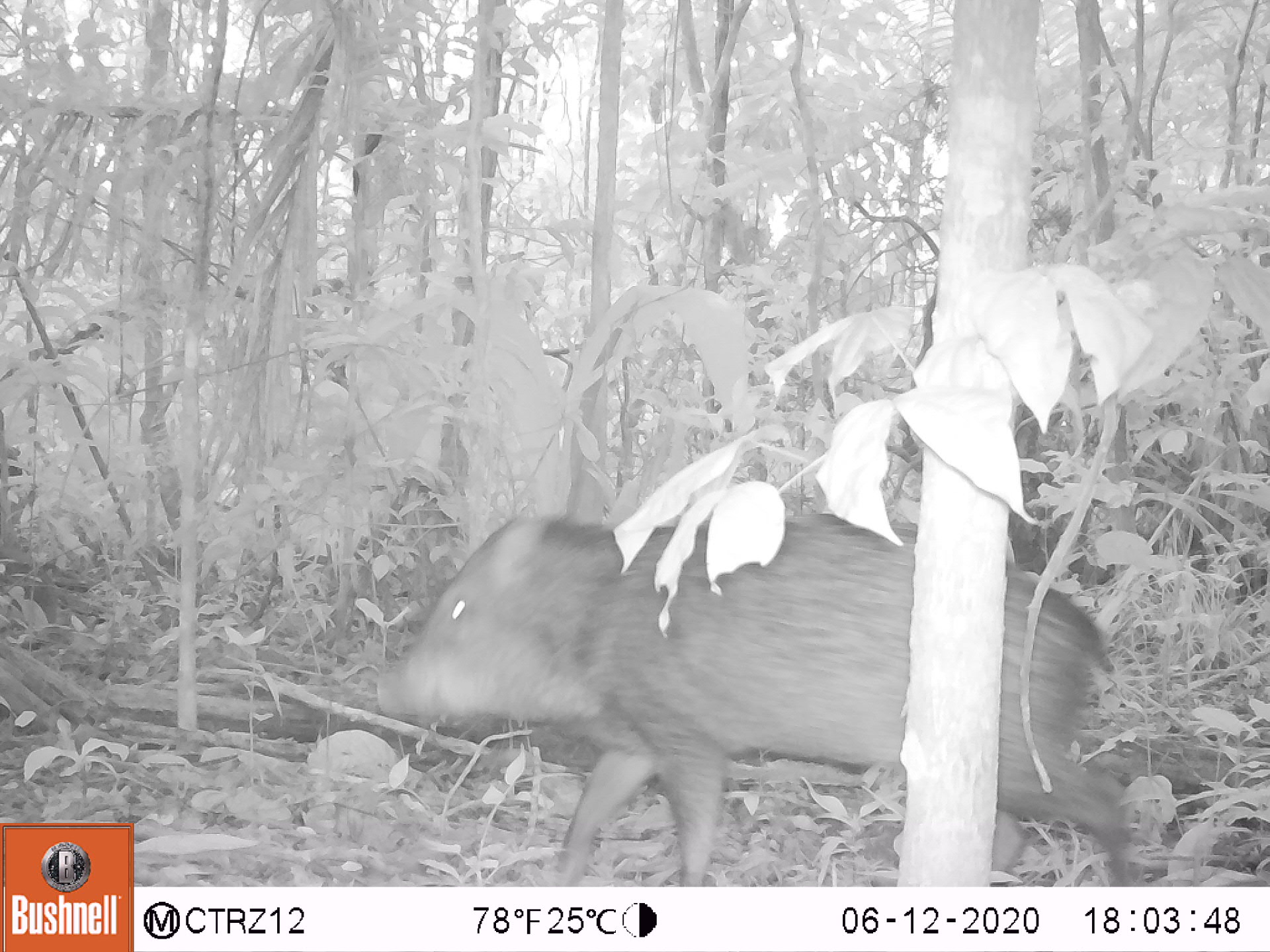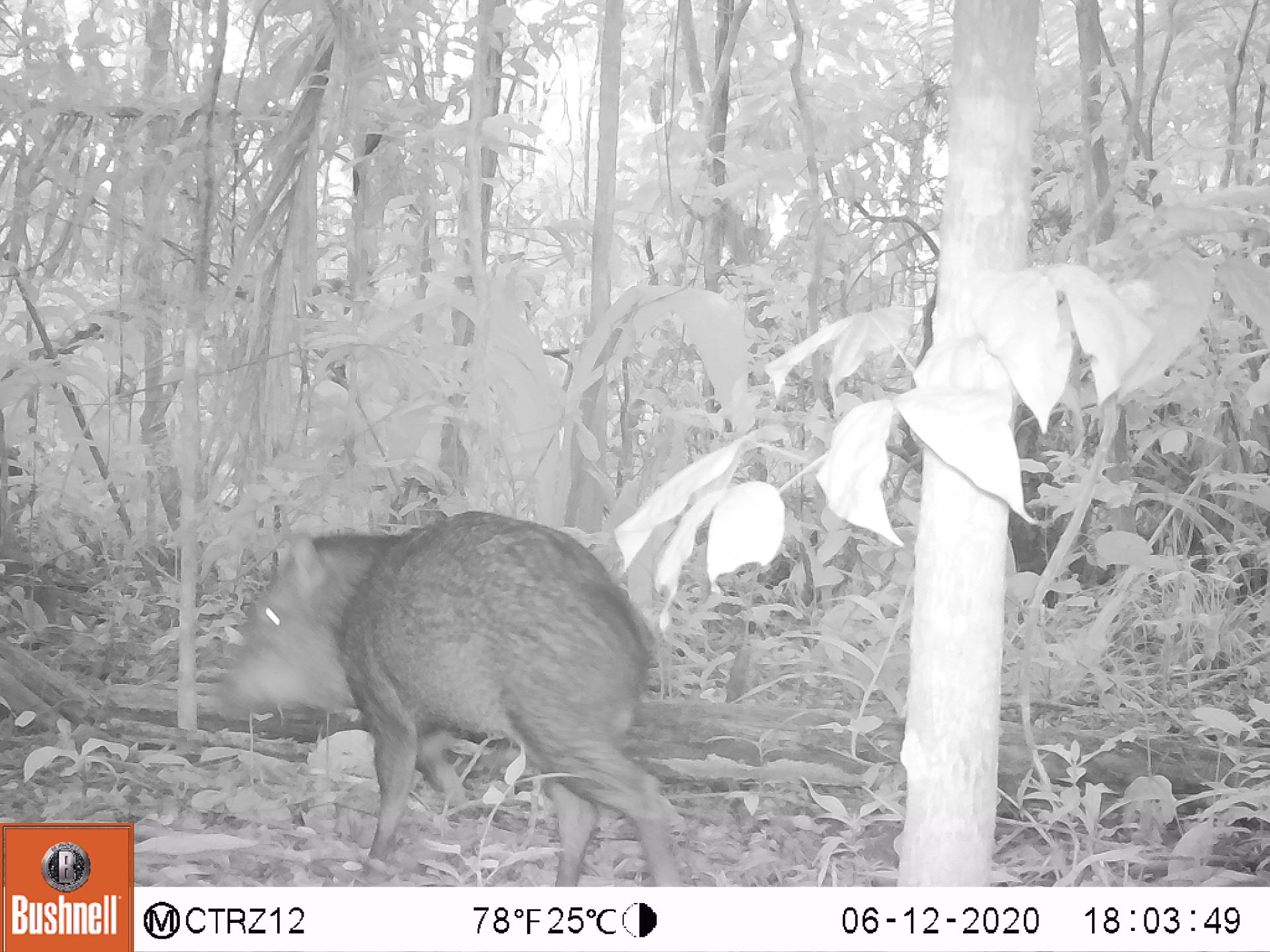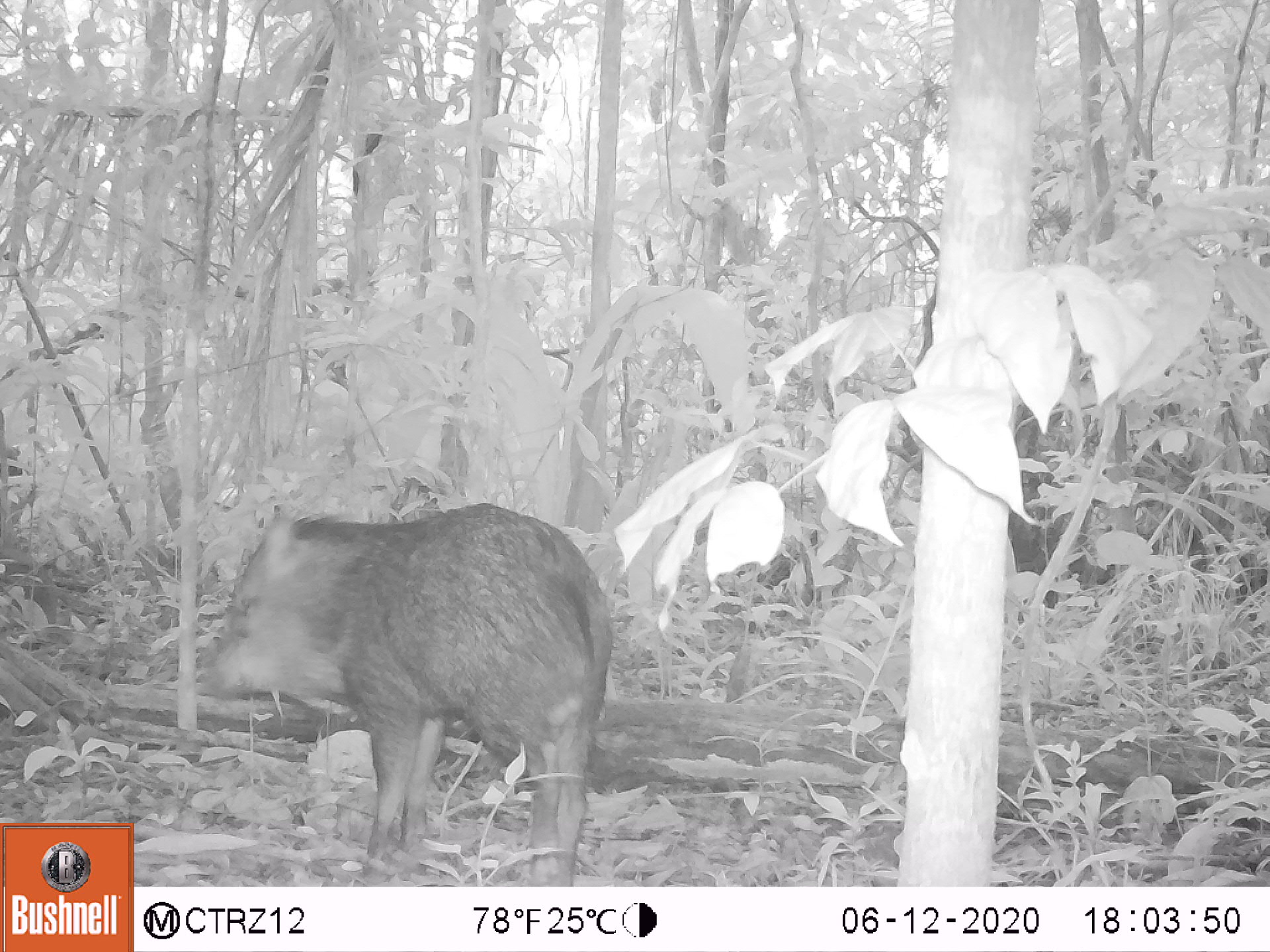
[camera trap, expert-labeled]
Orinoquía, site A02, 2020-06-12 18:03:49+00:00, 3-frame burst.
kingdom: Animalia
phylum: Chordata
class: Mammalia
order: Artiodactyla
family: Tayassuidae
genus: Pecari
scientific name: Pecari tajacu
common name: collared peccary